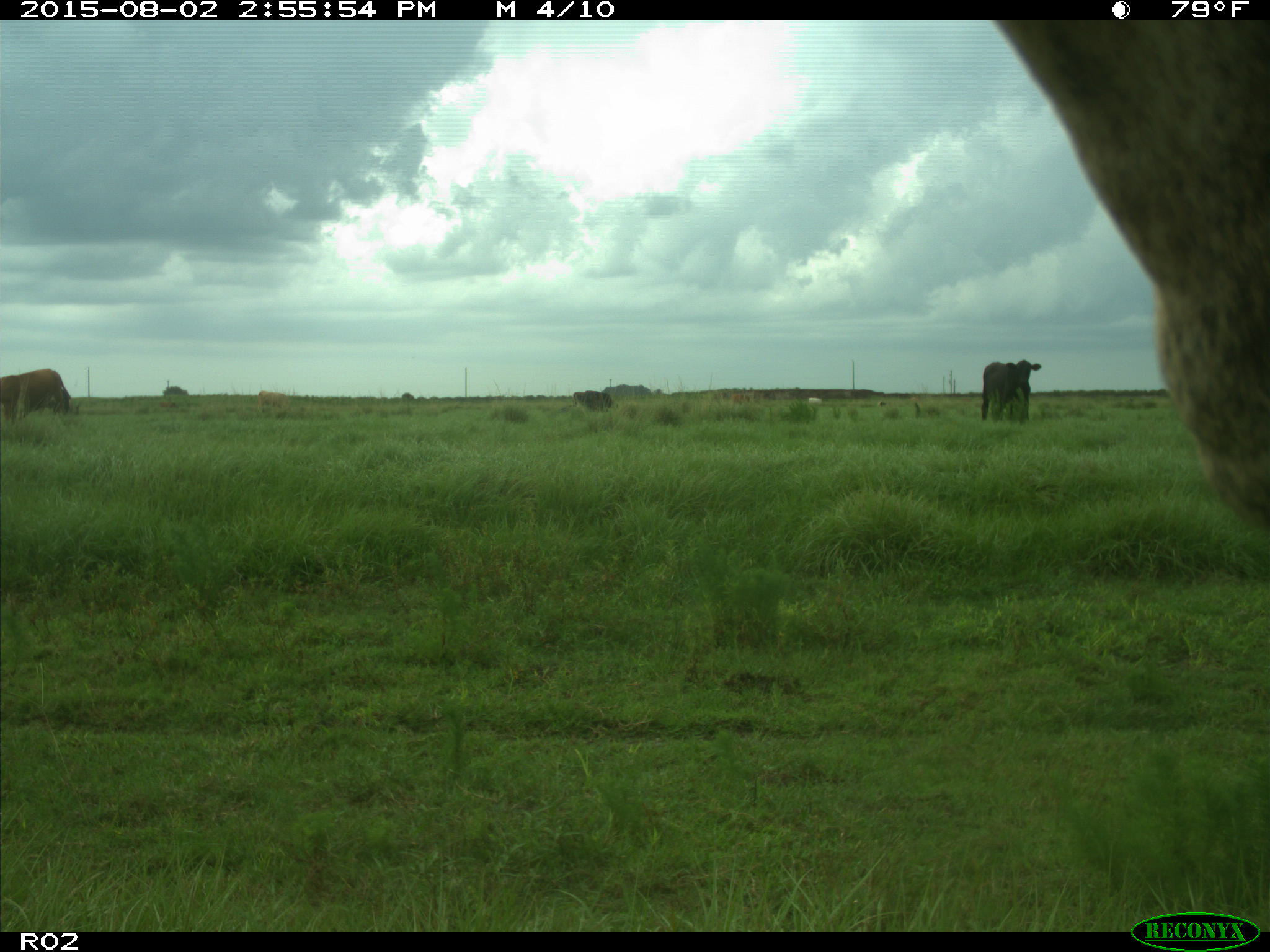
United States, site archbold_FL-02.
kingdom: Animalia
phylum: Chordata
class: Mammalia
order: Artiodactyla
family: Bovidae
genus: Bos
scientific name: Bos taurus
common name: domestic cow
Bos taurus (domestic cow).